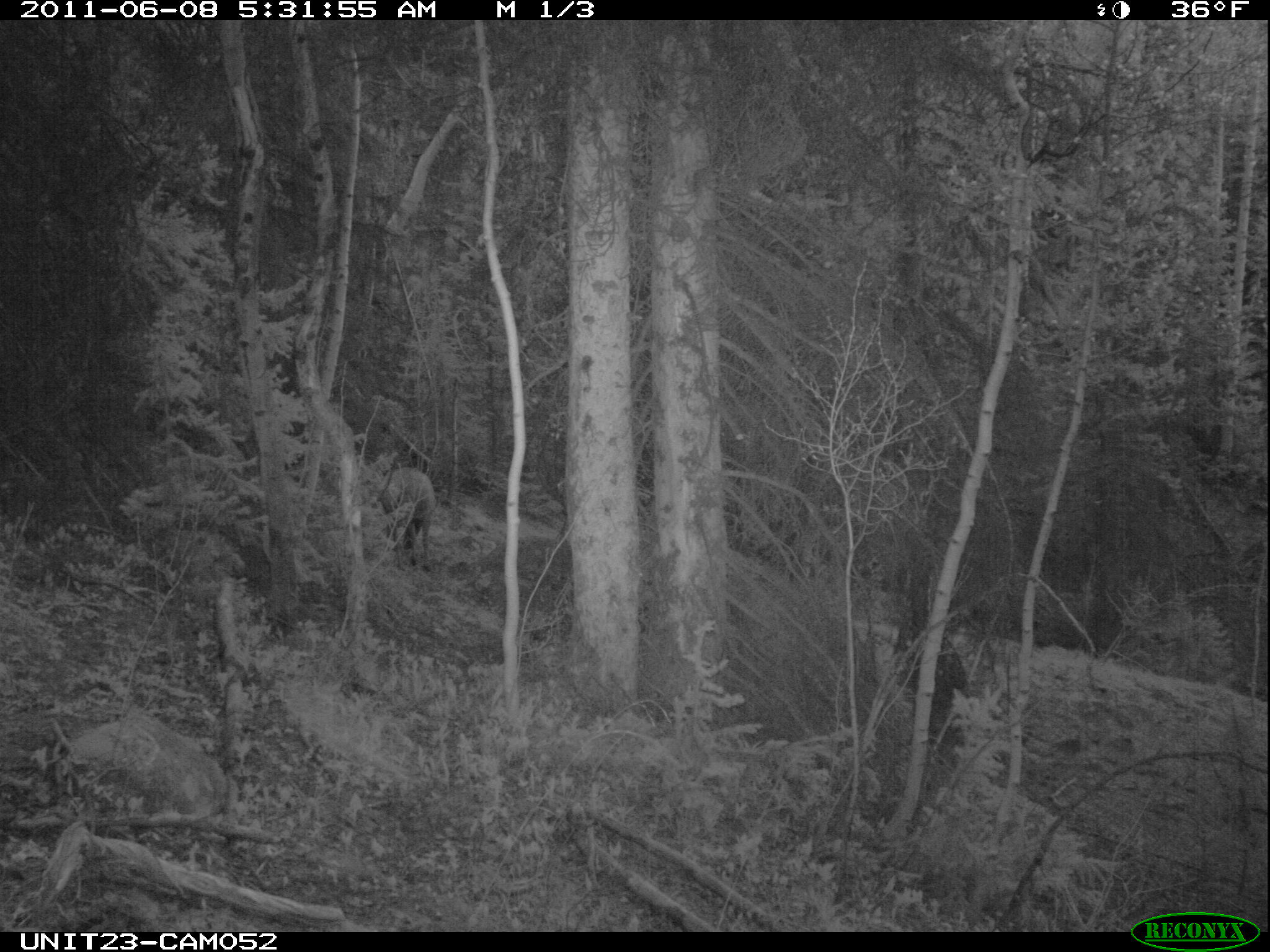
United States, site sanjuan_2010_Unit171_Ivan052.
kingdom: Animalia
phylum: Chordata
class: Mammalia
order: Artiodactyla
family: Cervidae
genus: Cervus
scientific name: Cervus elaphus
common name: red deer